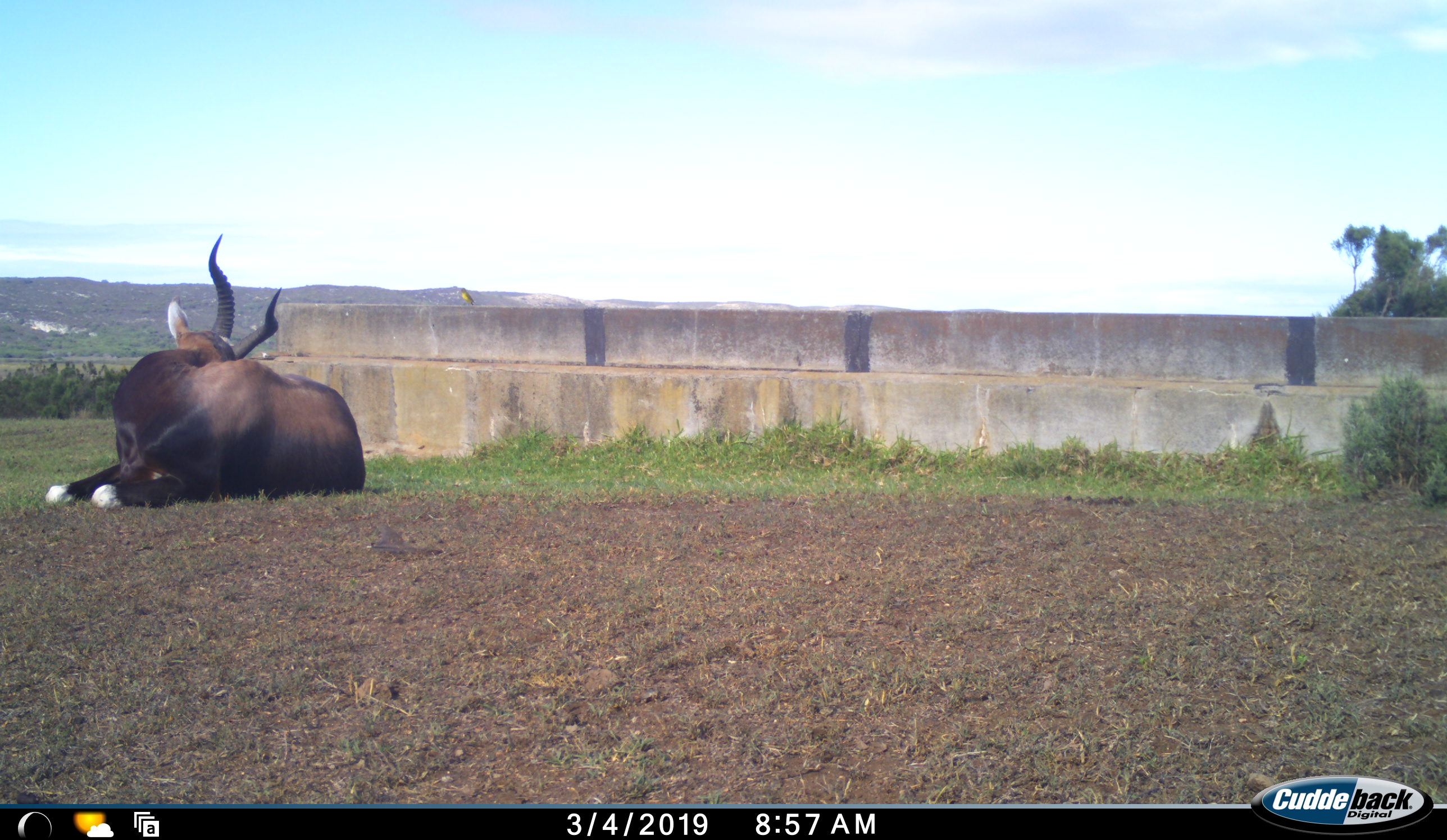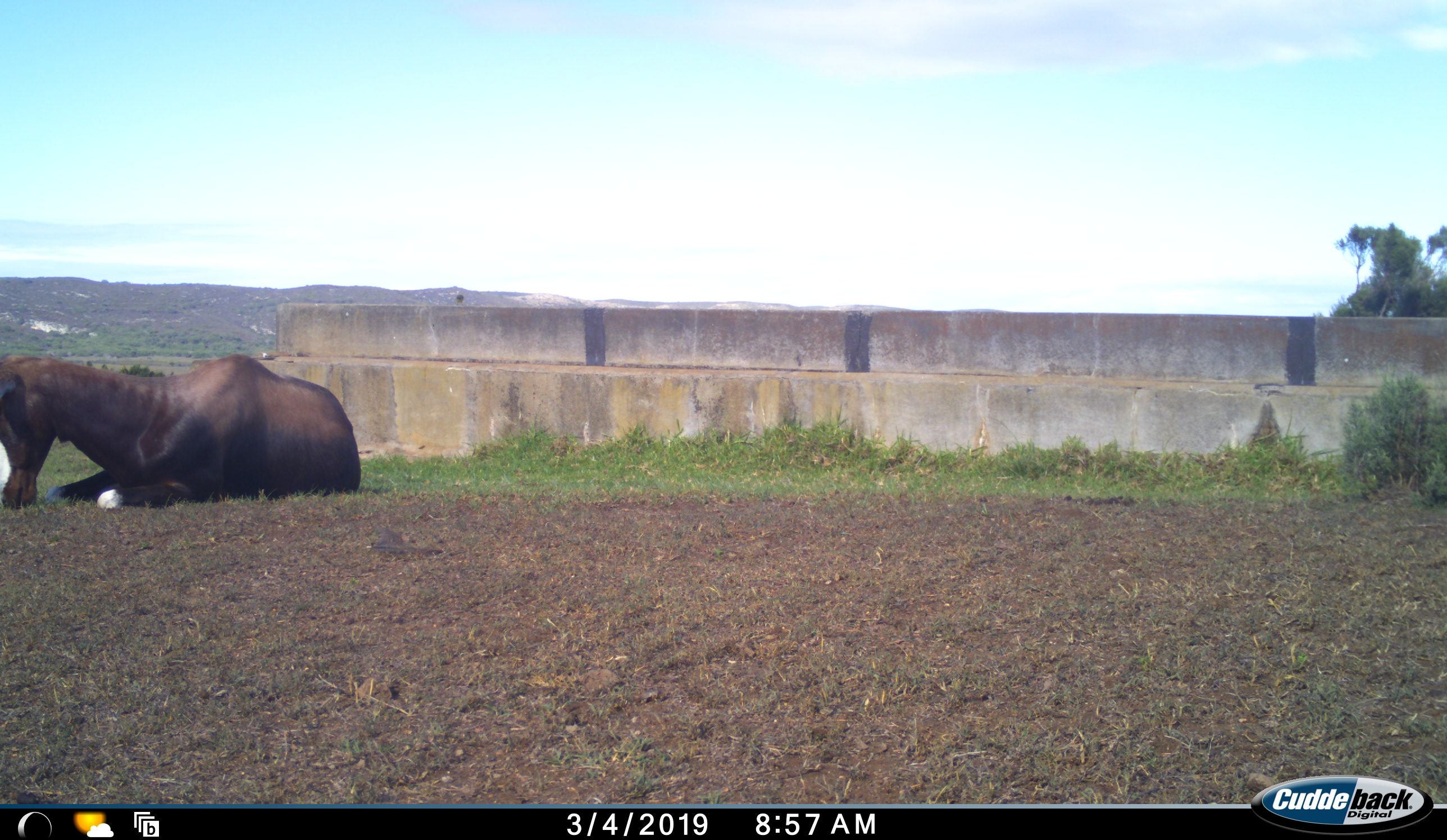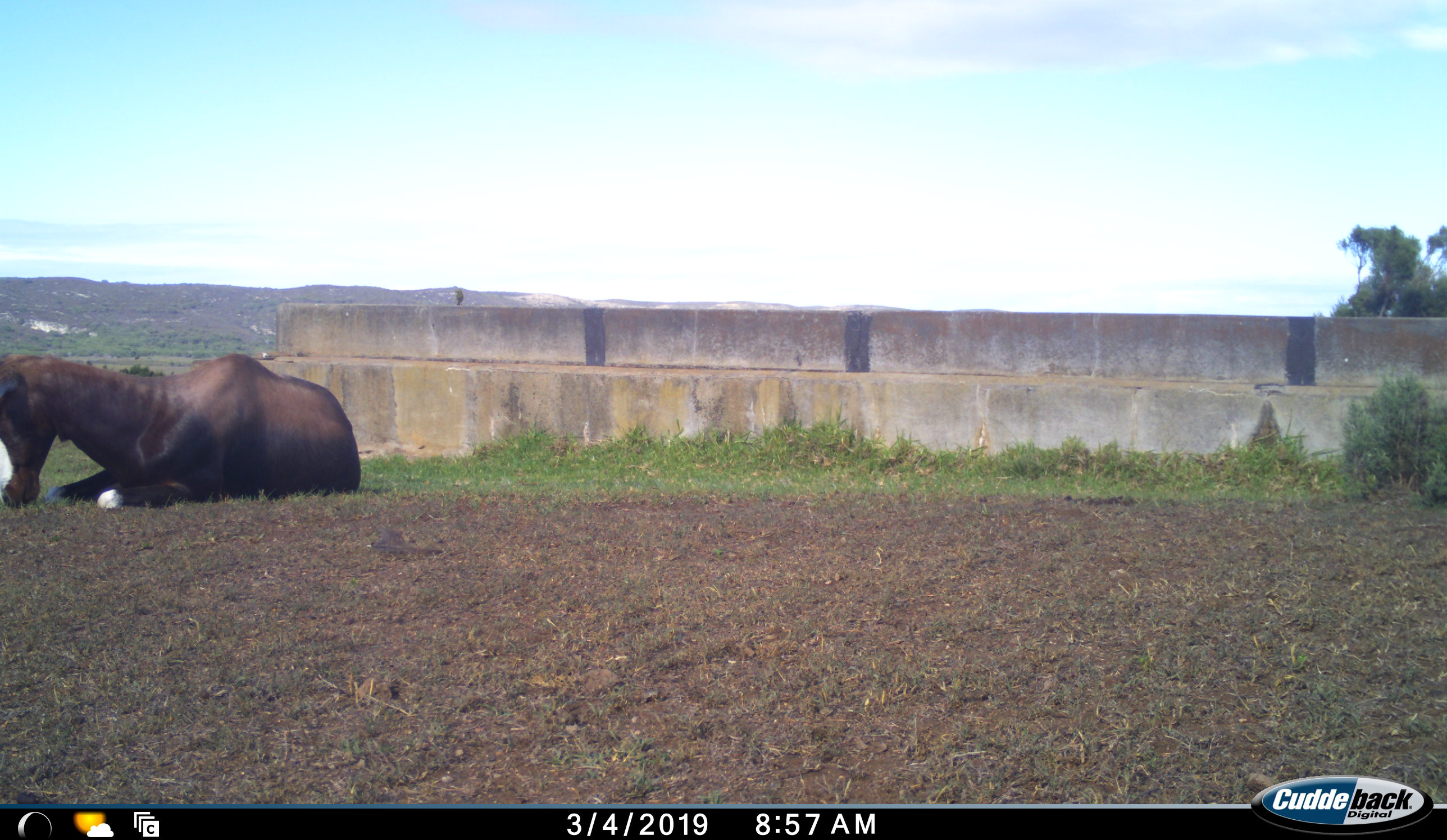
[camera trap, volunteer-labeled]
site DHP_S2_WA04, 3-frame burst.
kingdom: Animalia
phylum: Chordata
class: Mammalia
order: Artiodactyla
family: Bovidae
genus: Damaliscus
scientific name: Damaliscus pygargus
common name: bontebok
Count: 1.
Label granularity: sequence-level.